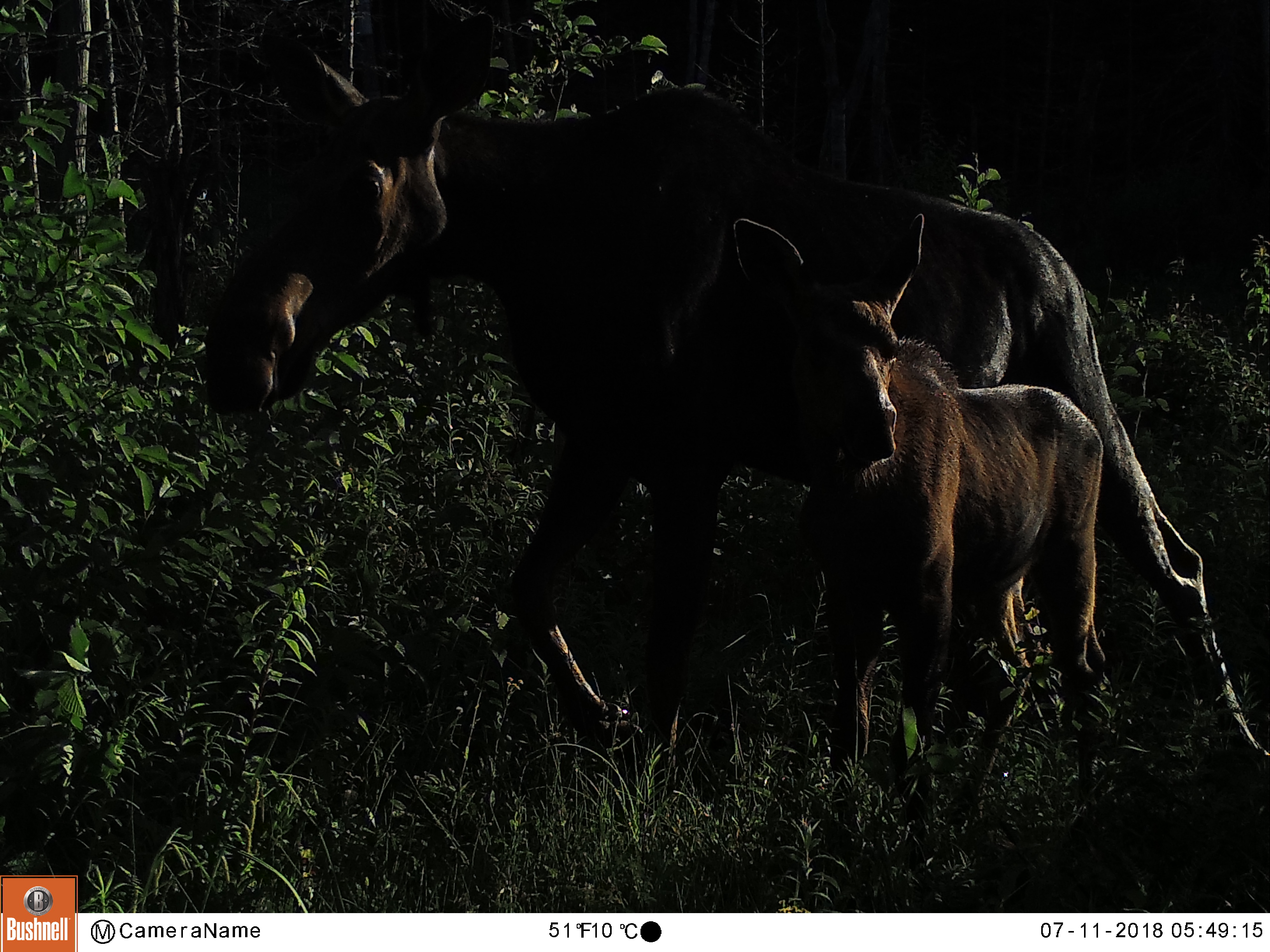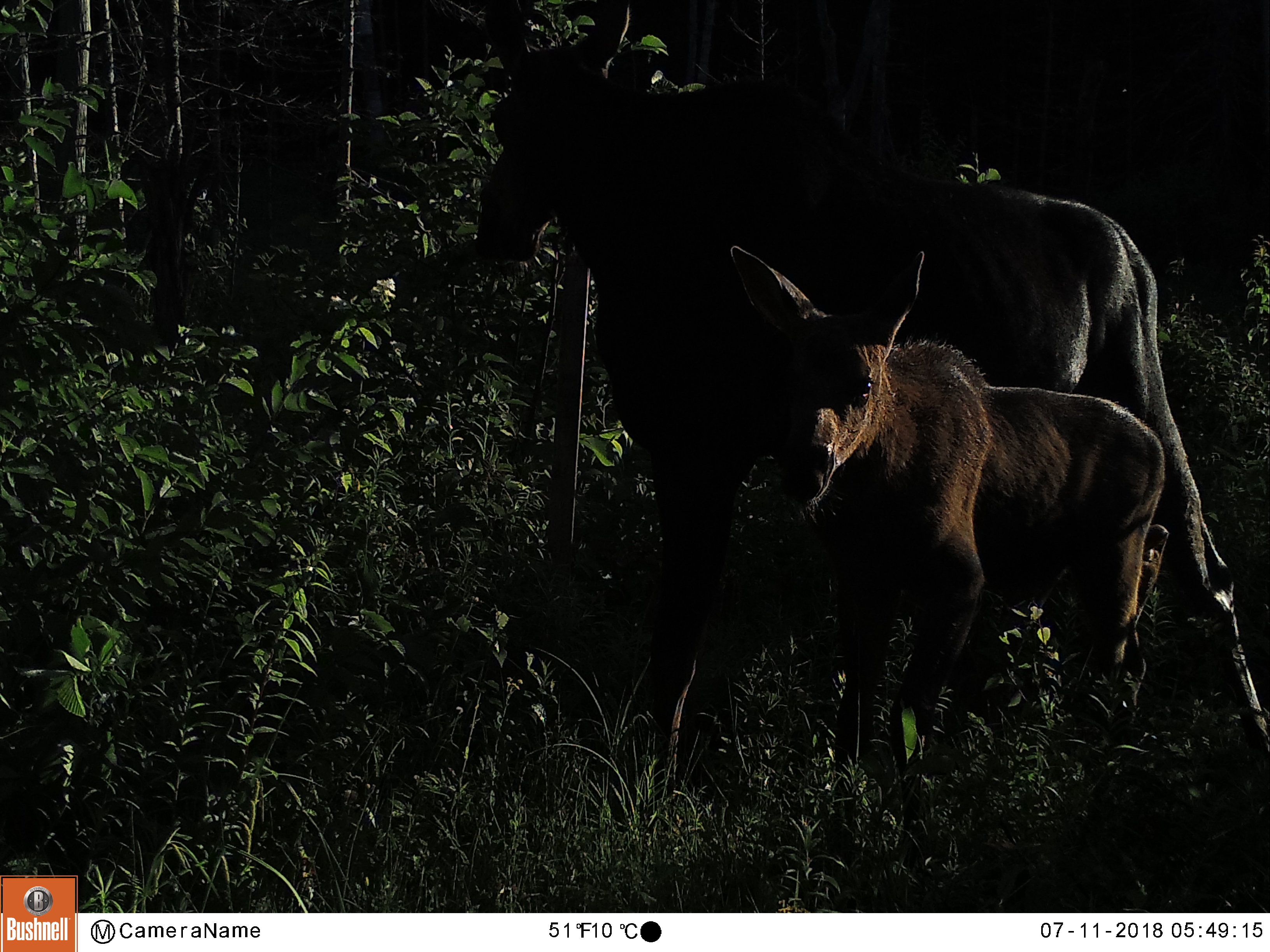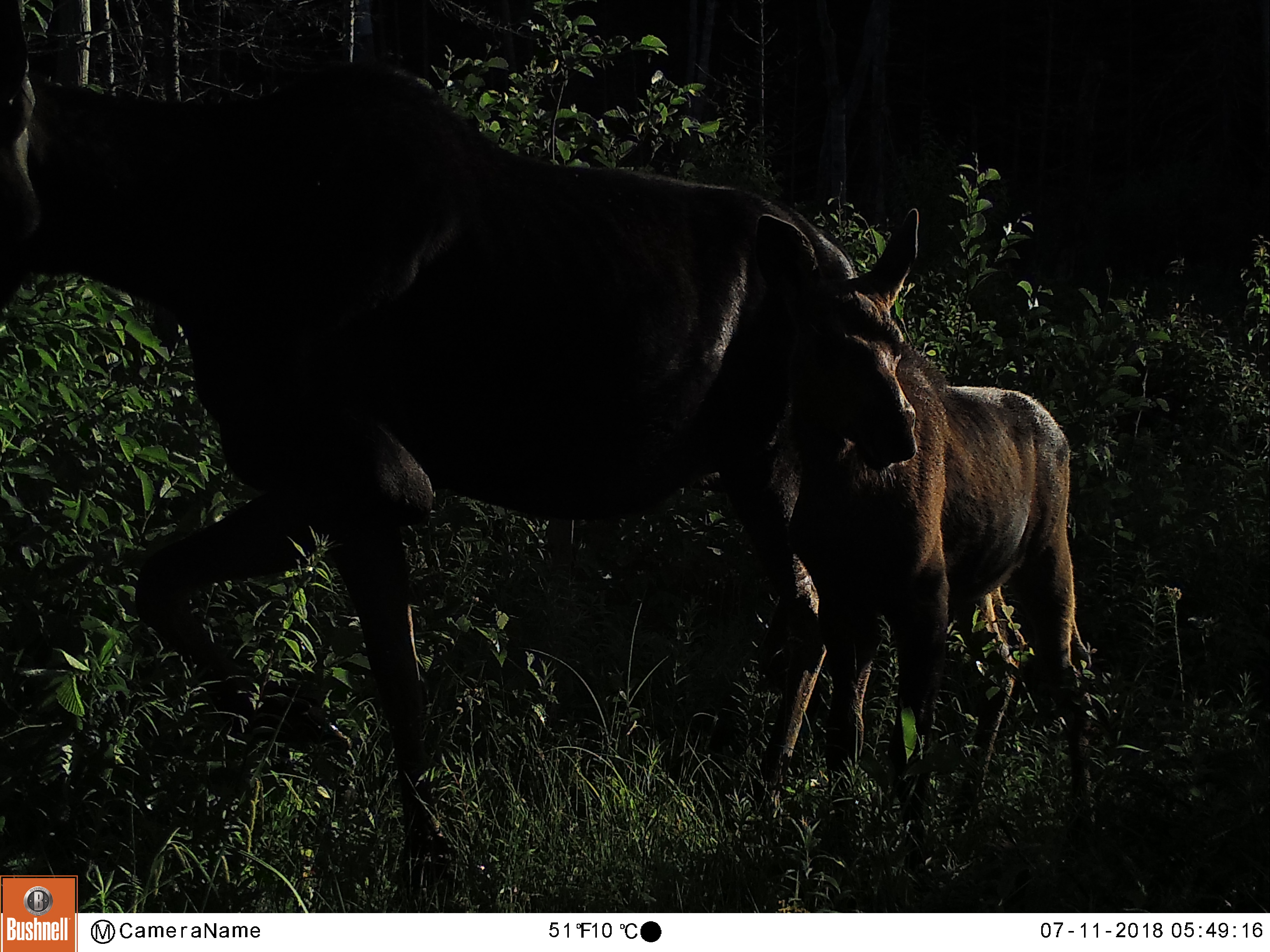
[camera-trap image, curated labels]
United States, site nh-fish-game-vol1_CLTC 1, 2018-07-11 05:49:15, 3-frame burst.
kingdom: Animalia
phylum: Chordata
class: Mammalia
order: Artiodactyla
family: Cervidae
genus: Alces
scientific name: Alces alces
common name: moose